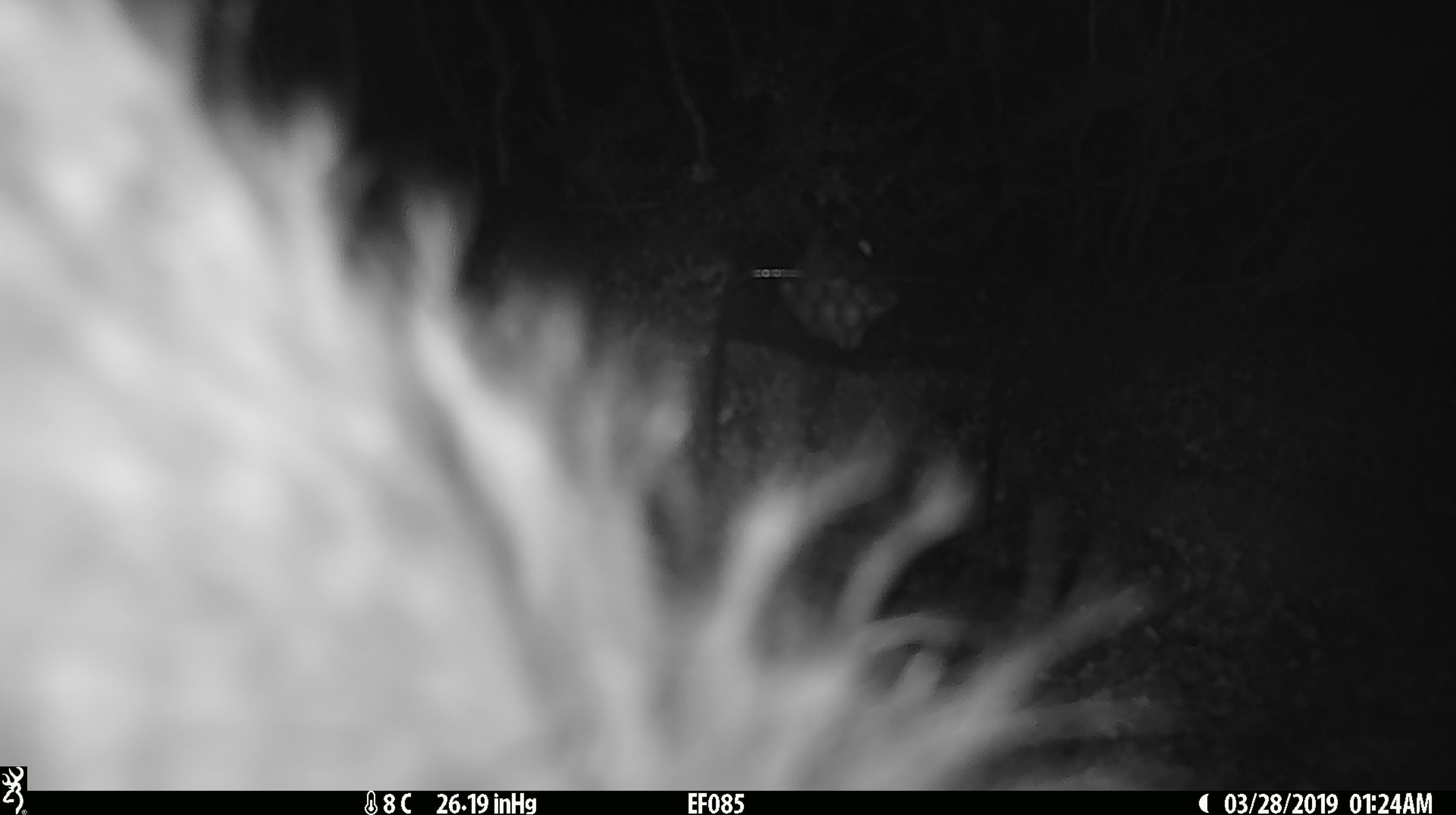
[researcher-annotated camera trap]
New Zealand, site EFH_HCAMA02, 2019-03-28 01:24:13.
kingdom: Animalia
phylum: Chordata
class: Mammalia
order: Diprotodontia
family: Phalangeridae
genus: Trichosurus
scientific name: Trichosurus vulpecula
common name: common brushtail possum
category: possum